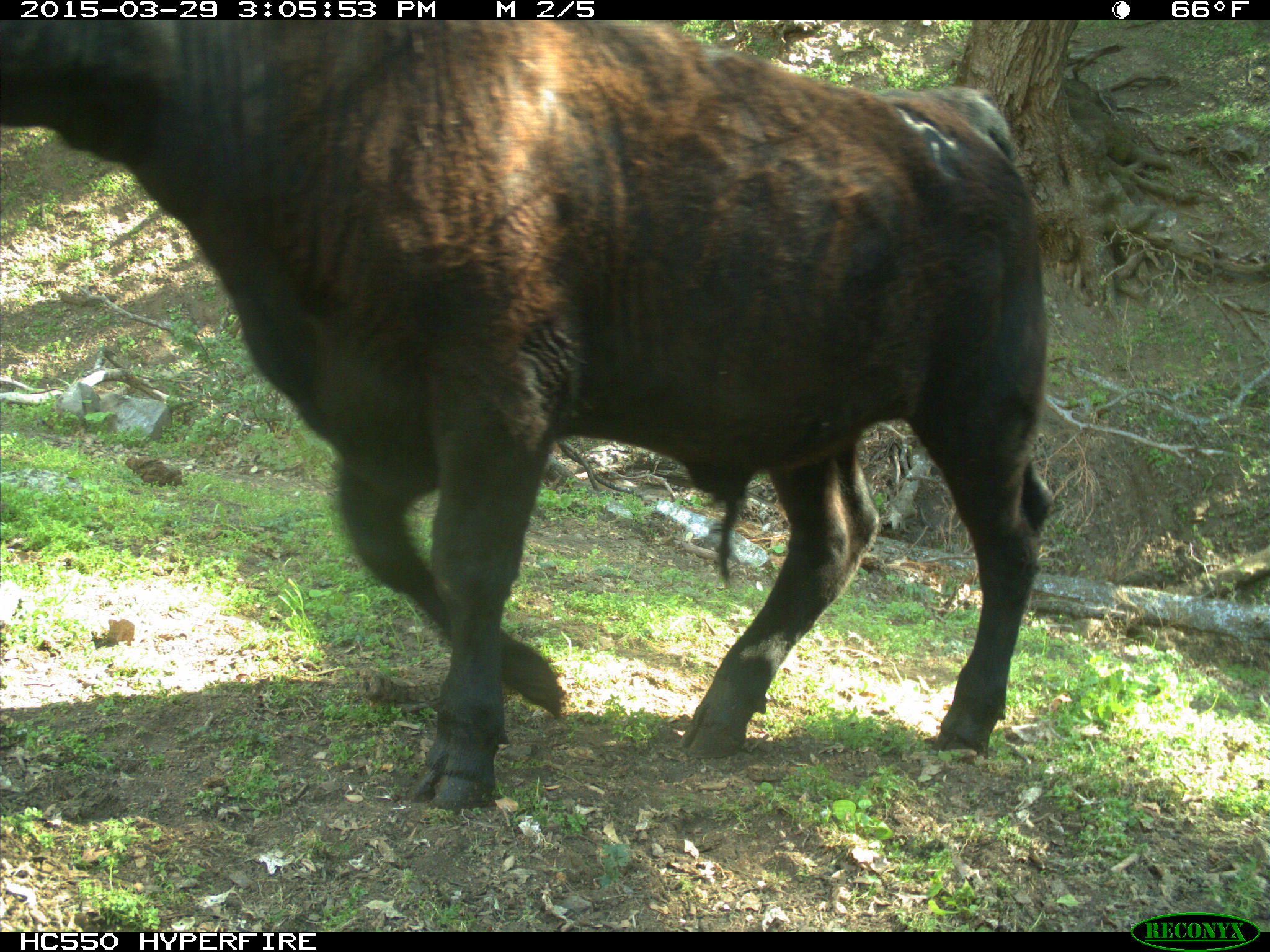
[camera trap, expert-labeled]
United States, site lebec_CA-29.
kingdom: Animalia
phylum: Chordata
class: Mammalia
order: Artiodactyla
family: Bovidae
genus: Bos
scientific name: Bos taurus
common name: domestic cow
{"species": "Bos taurus (domestic cow)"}